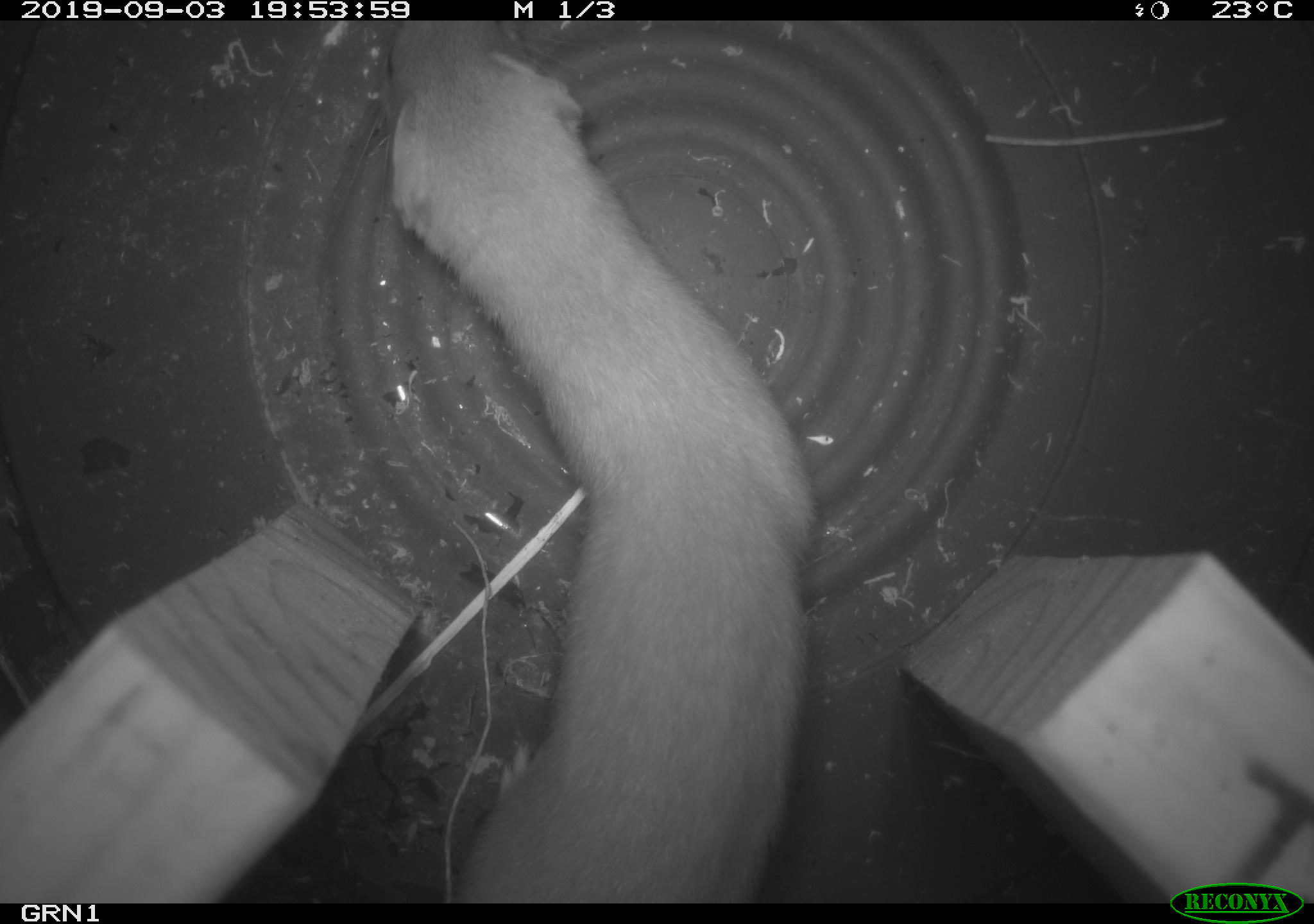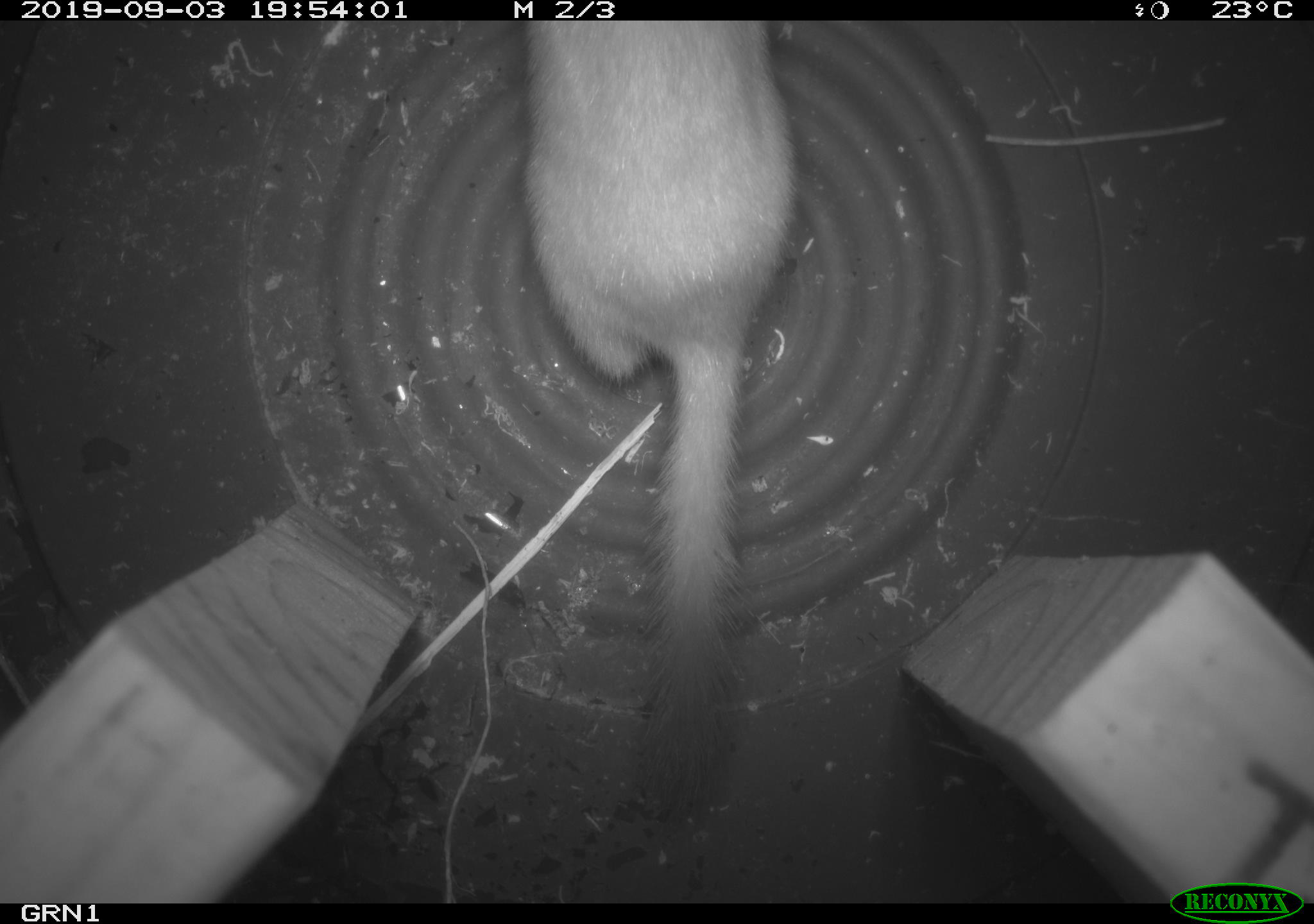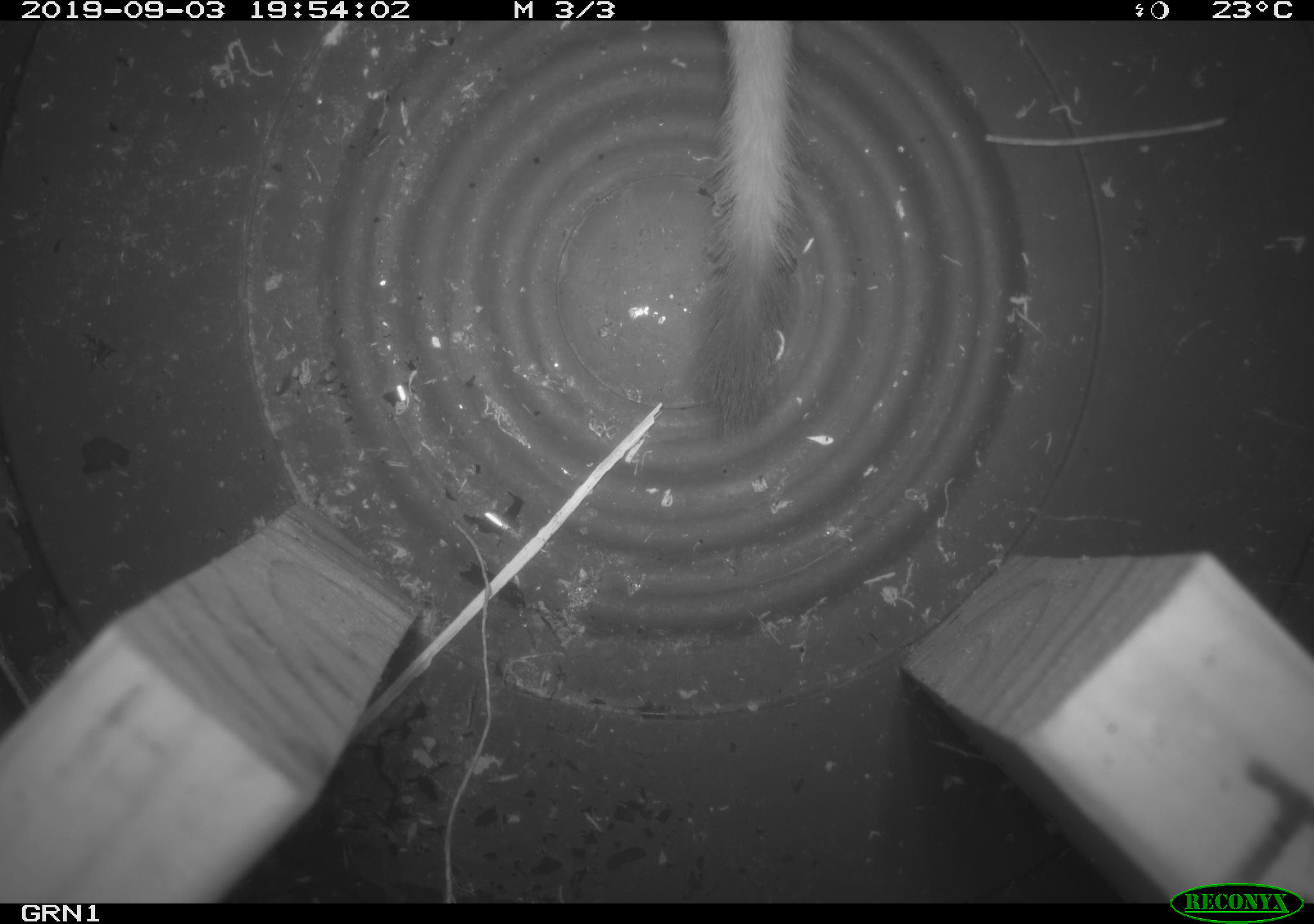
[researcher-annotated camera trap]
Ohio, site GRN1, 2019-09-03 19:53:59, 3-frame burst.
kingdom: Animalia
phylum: Chordata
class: Mammalia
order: Carnivora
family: Mustelidae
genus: Neogale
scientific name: Neogale frenata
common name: long-tailed weasel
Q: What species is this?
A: Long-tailed weasel (Neogale frenata).